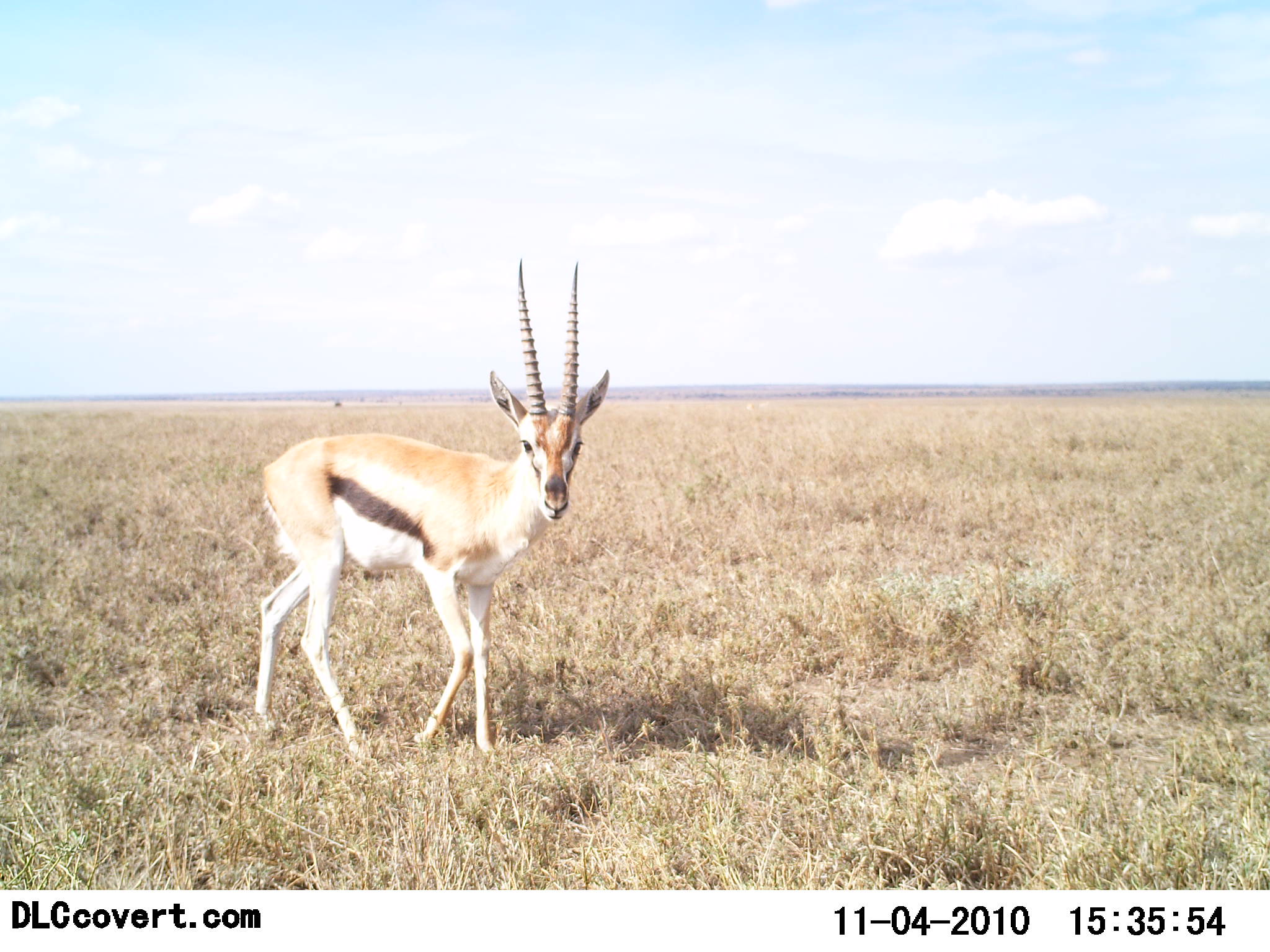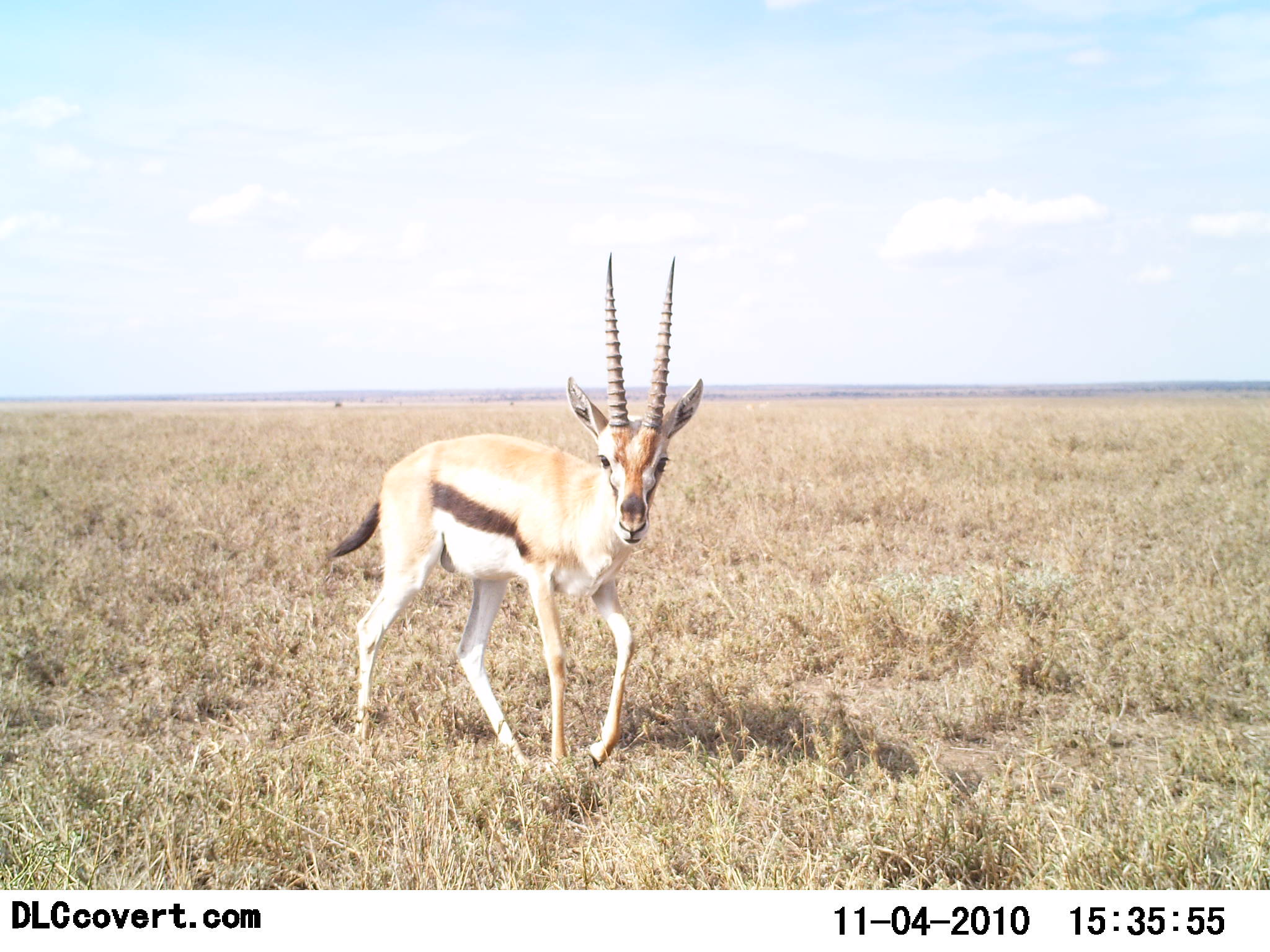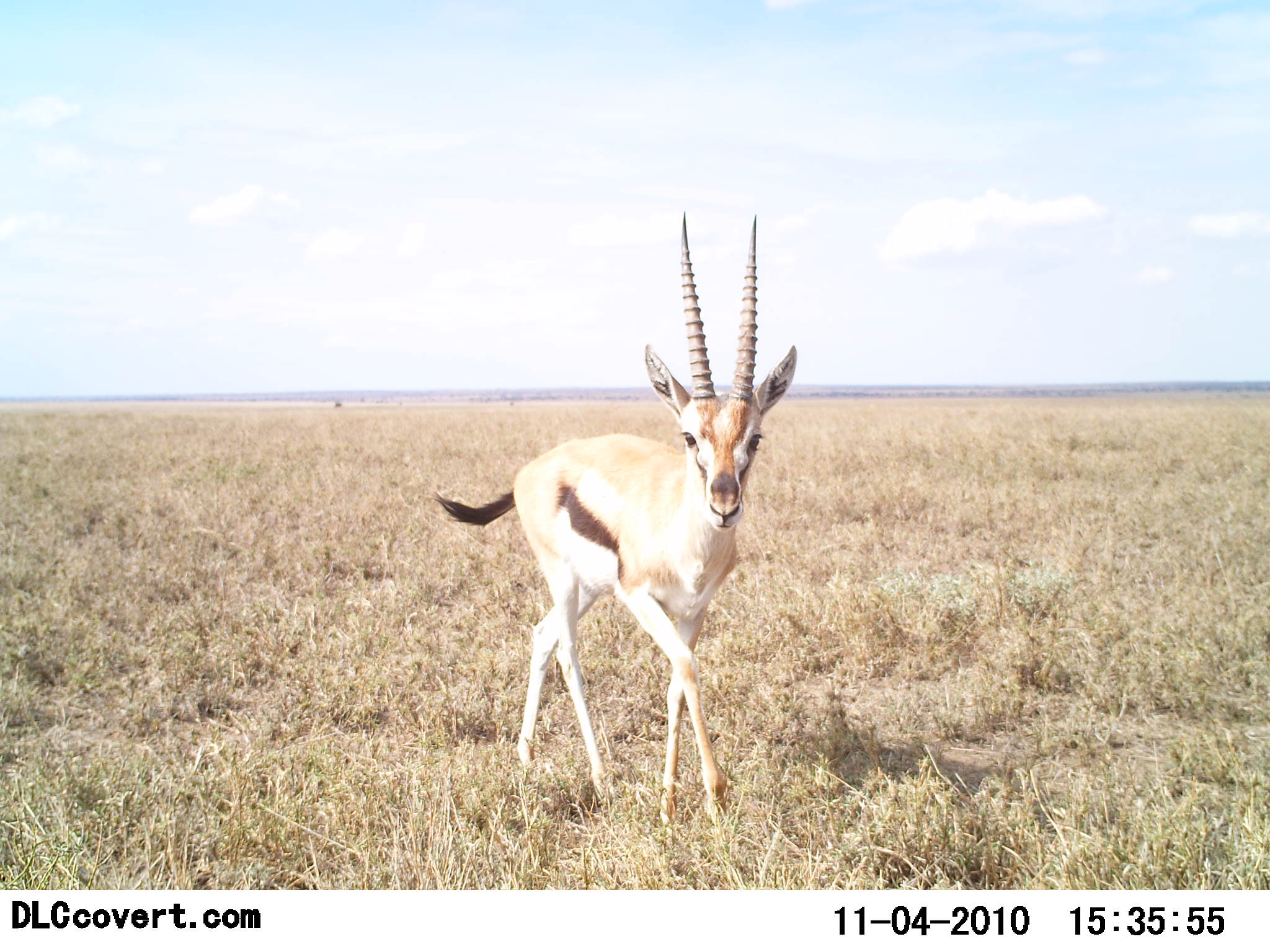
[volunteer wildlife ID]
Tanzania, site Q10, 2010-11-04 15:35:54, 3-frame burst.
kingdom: Animalia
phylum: Chordata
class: Mammalia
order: Artiodactyla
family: Bovidae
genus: Eudorcas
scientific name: Eudorcas thomsonii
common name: thomson's gazelle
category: gazellethomsons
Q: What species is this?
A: Gazellethomsons (thomson's gazelle) (Eudorcas thomsonii).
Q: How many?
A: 1.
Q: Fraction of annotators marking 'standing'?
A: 20%.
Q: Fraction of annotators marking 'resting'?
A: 0%.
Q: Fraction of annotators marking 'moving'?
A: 67%.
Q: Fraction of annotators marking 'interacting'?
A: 7%.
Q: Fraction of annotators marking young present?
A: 0%.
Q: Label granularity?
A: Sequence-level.